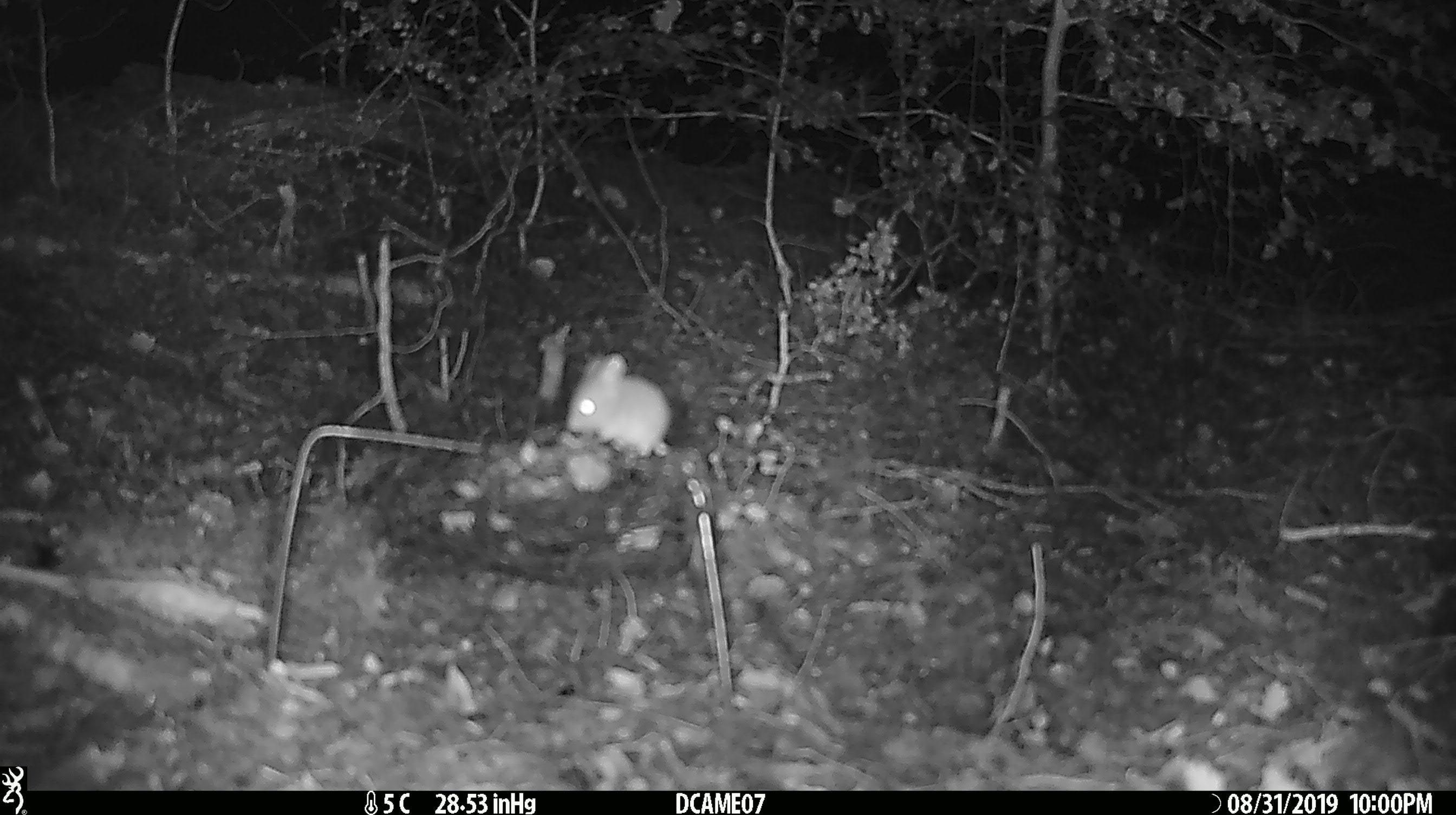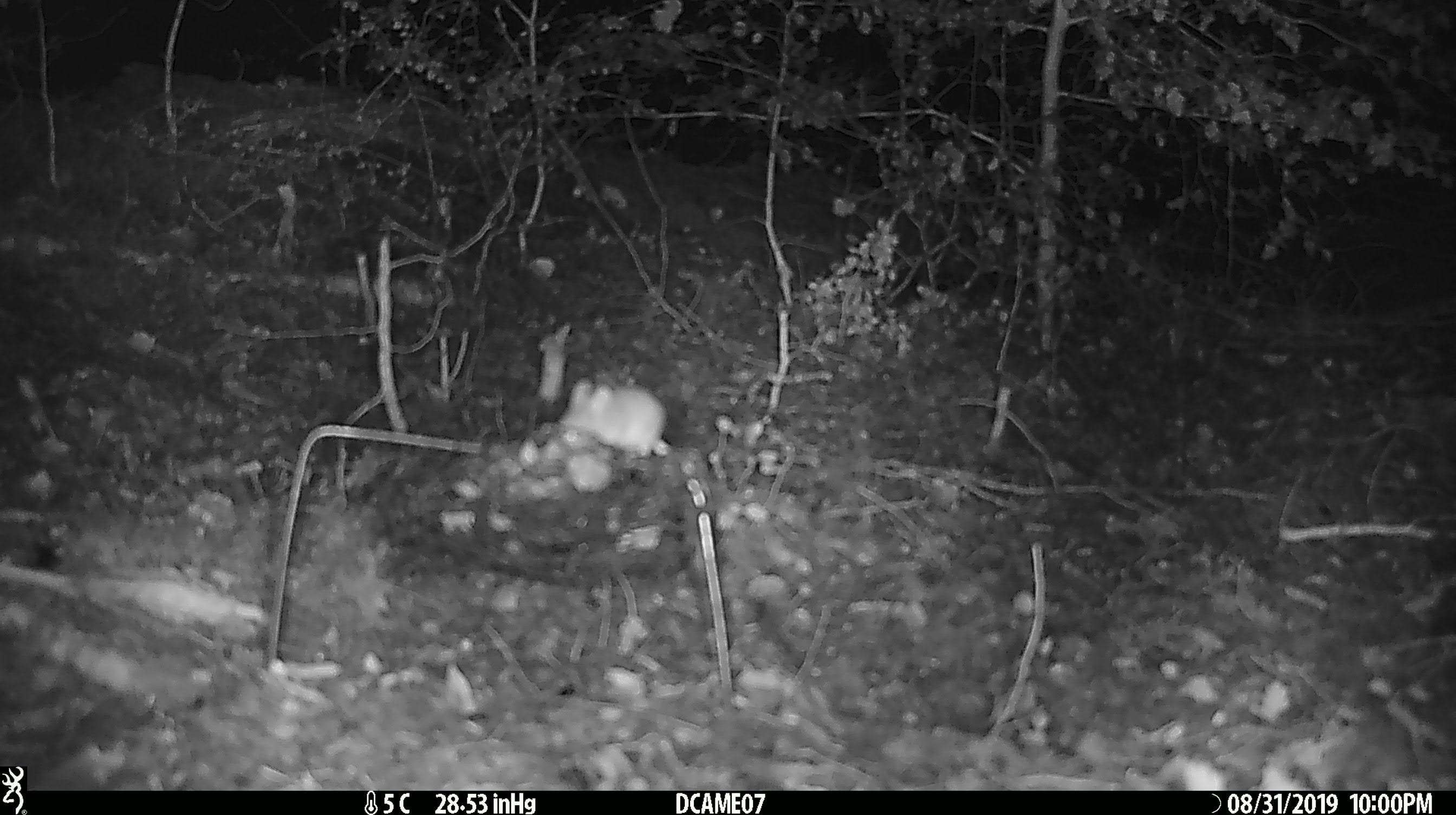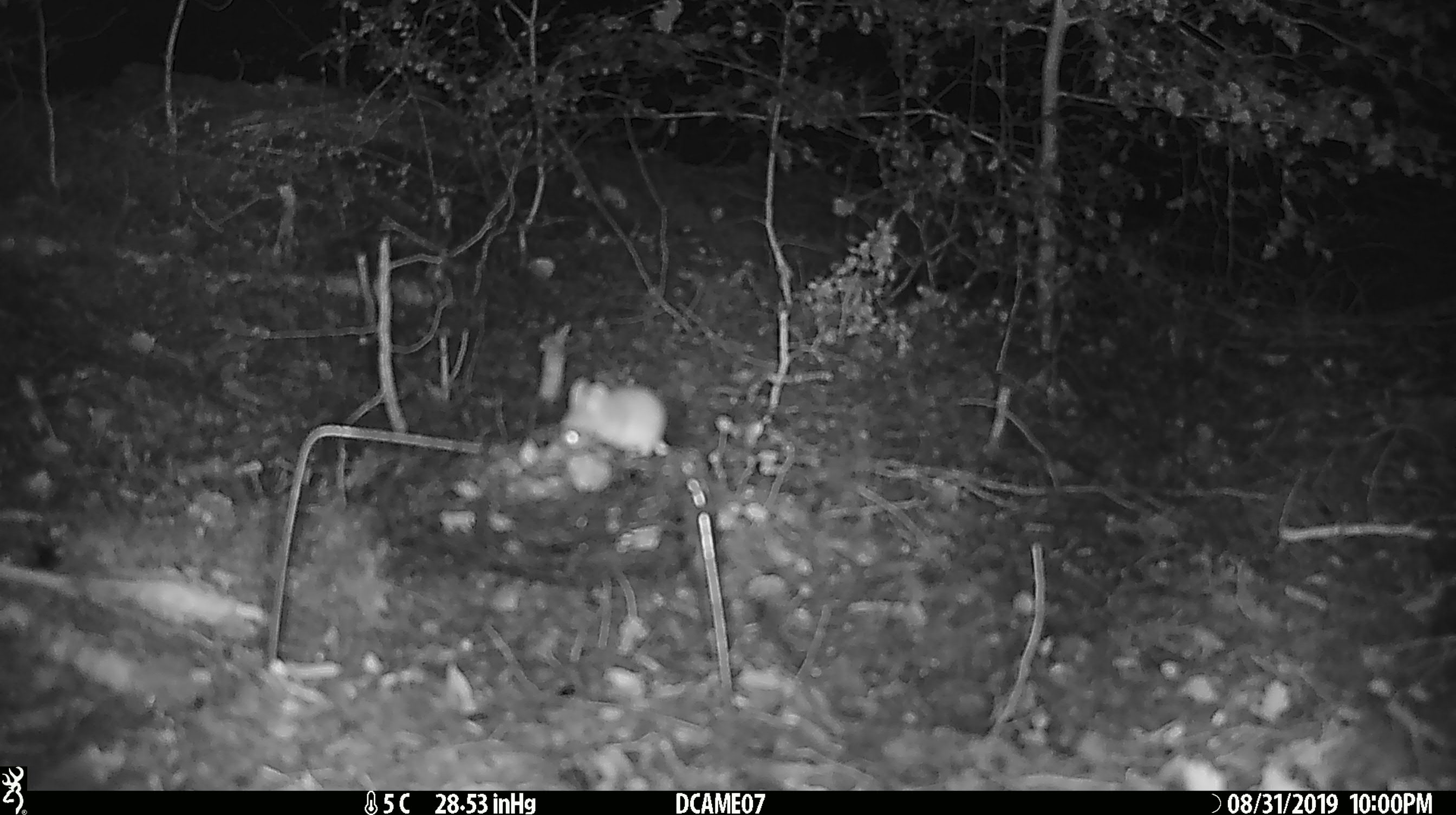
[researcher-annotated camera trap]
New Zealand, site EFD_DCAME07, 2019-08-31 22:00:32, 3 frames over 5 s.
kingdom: Animalia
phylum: Chordata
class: Mammalia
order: Rodentia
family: Muridae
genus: Mus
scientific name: Mus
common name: mouse